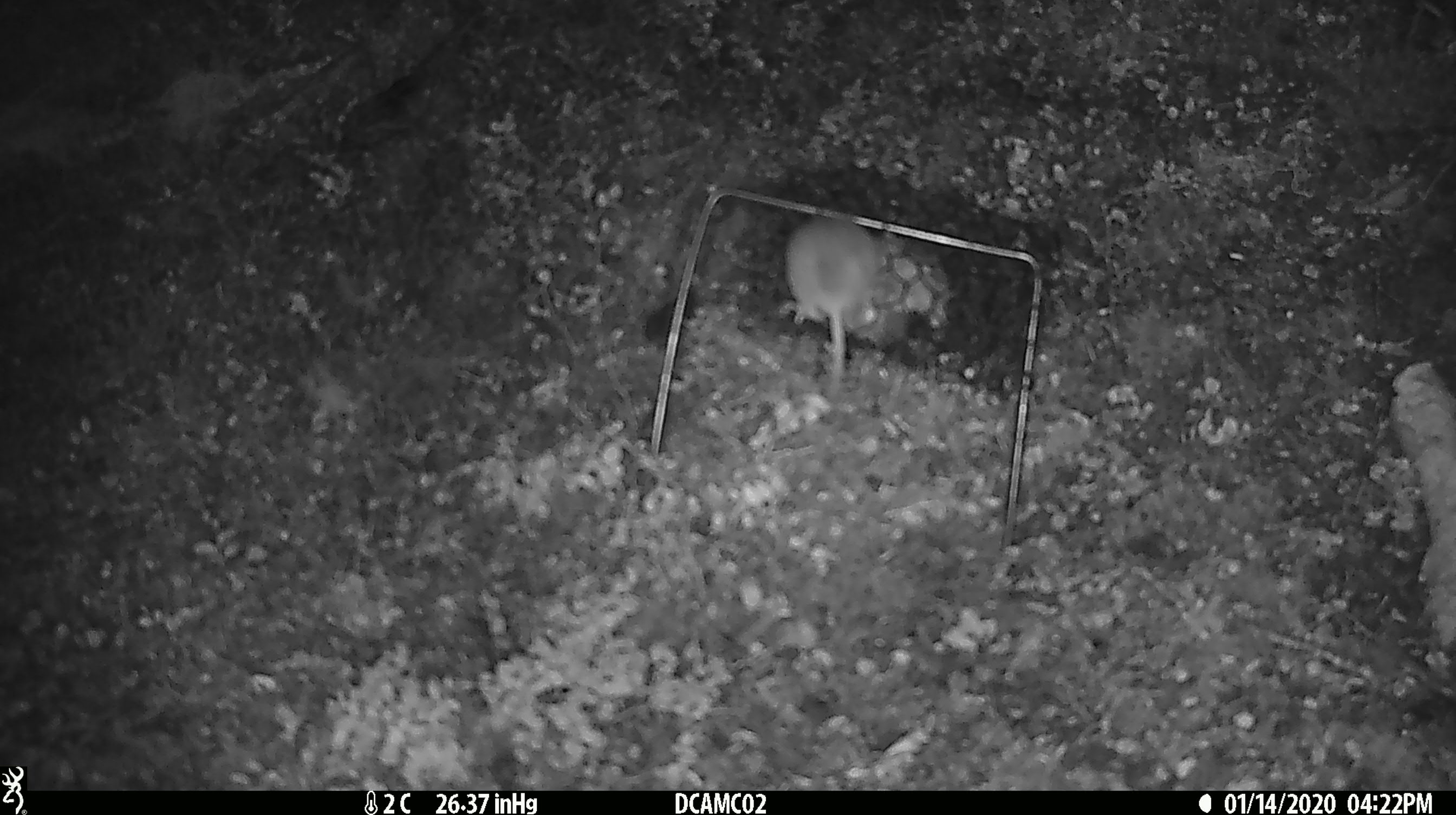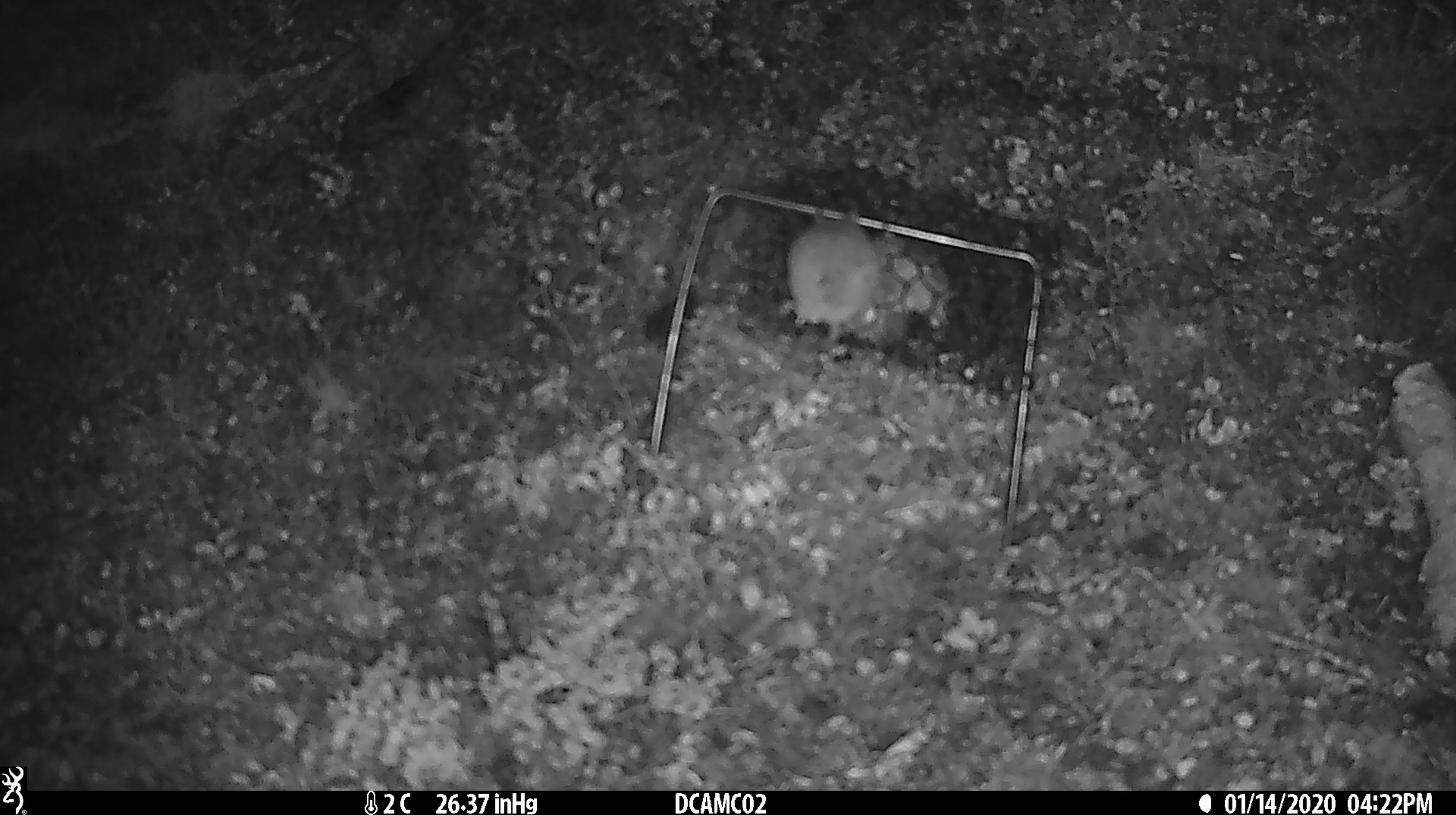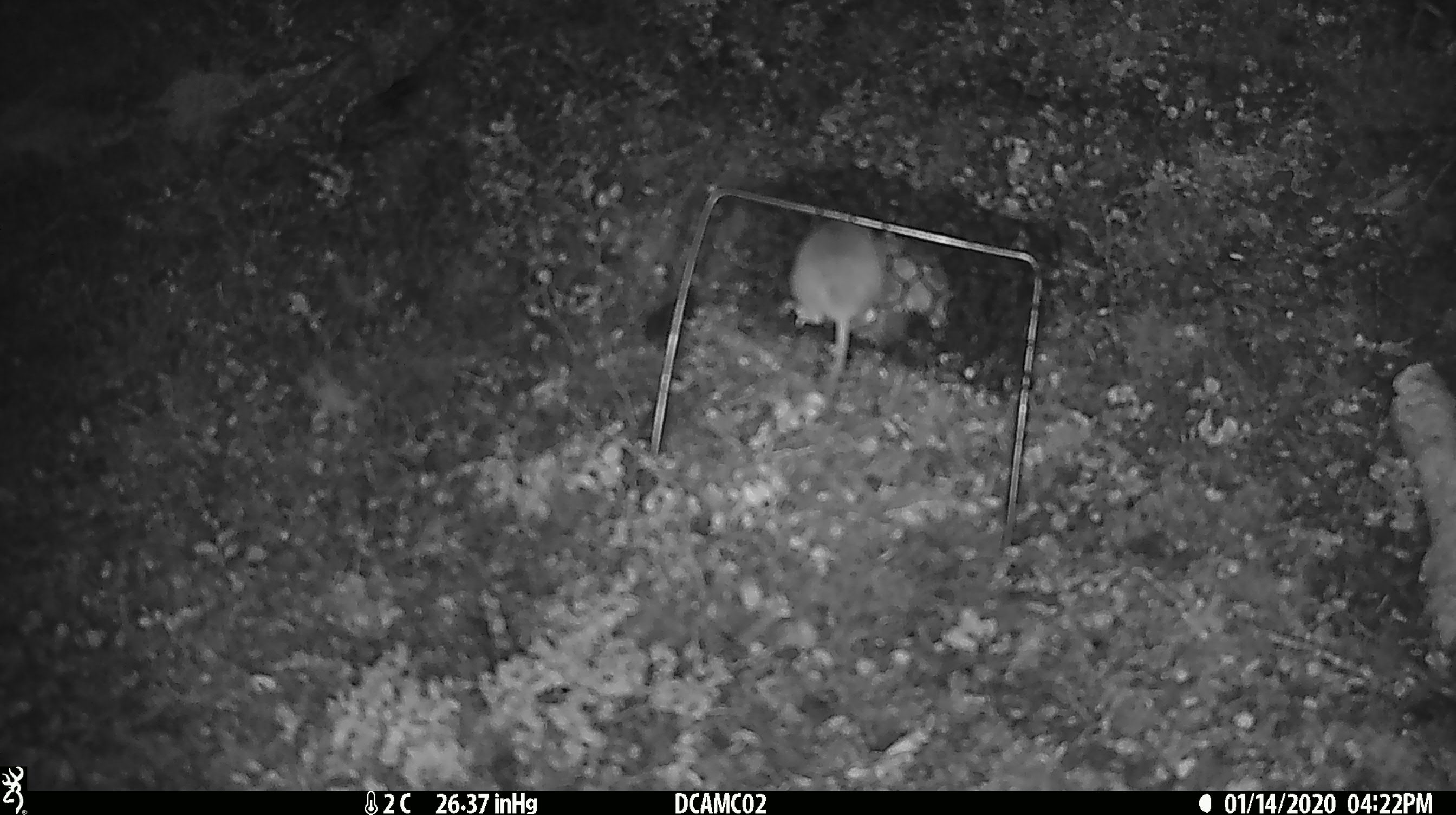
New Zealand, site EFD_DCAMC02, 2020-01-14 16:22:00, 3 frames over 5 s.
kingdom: Animalia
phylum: Chordata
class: Mammalia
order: Rodentia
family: Muridae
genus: Mus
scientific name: Mus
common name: mouse